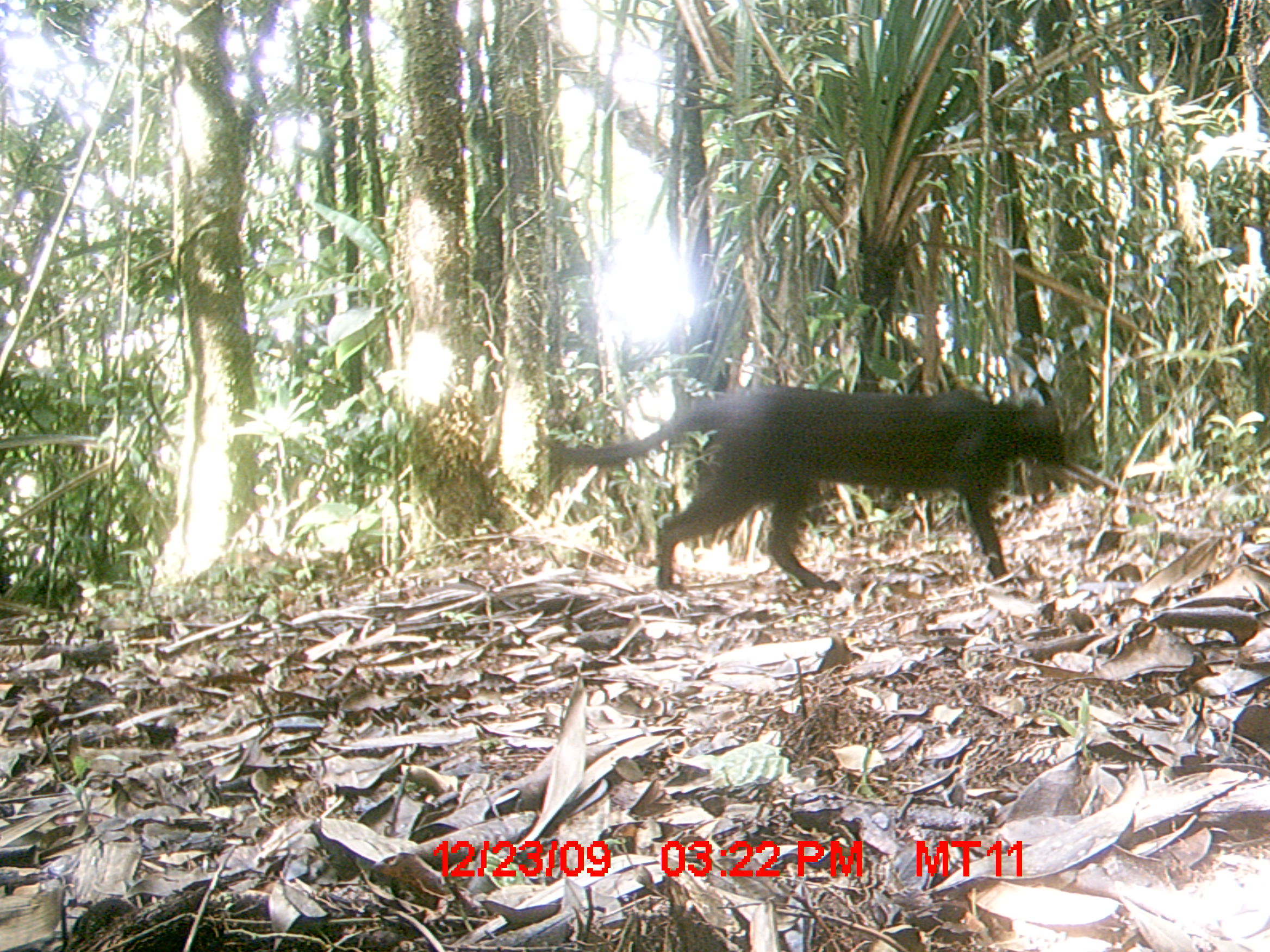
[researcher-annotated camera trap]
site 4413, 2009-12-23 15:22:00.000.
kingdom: Animalia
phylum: Chordata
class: Mammalia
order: Carnivora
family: Felidae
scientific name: Felidae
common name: felids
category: felis sp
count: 1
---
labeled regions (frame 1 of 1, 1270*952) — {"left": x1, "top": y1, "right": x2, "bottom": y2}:
felis sp: {"left": 546, "top": 382, "right": 1068, "bottom": 591}